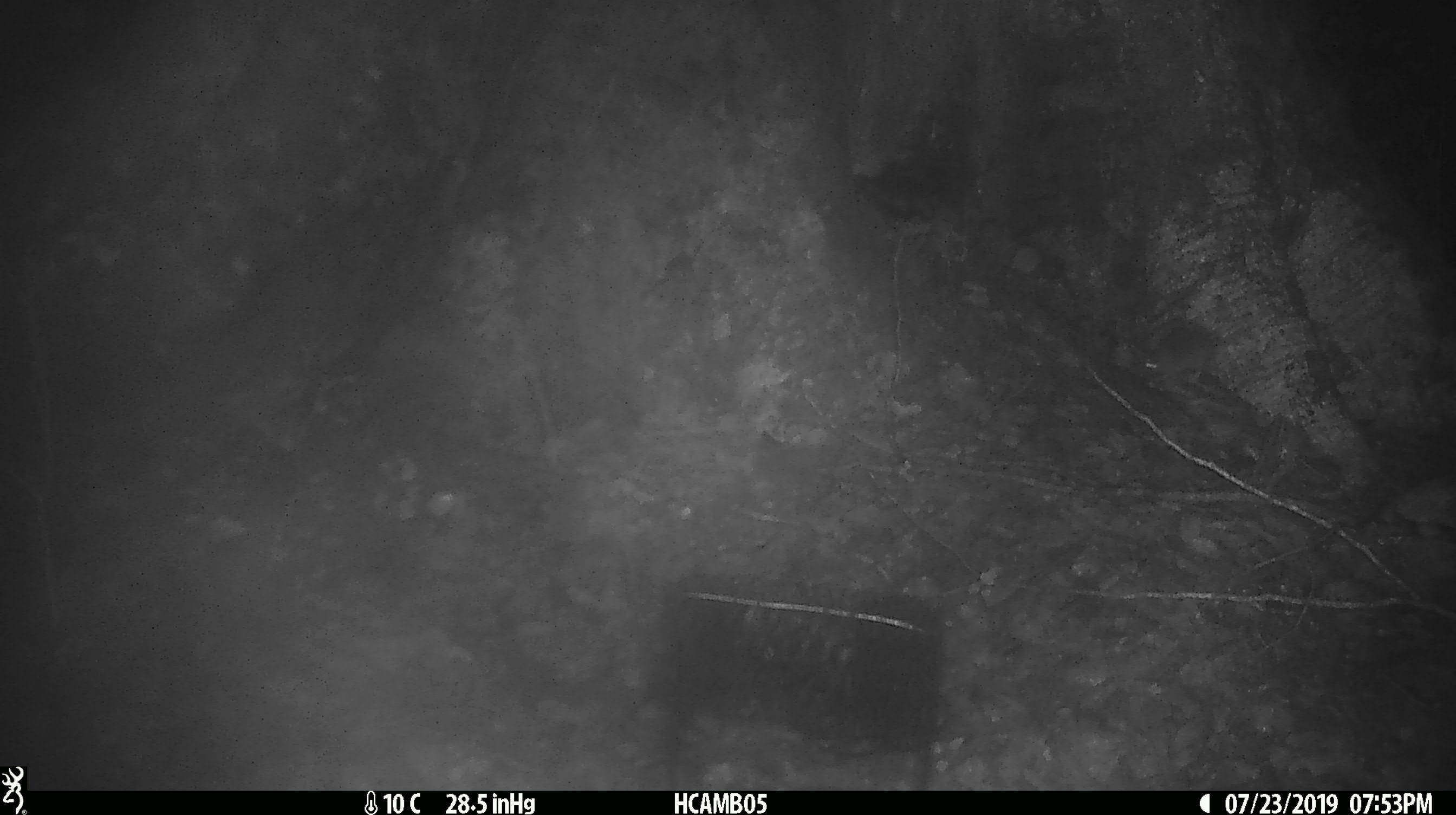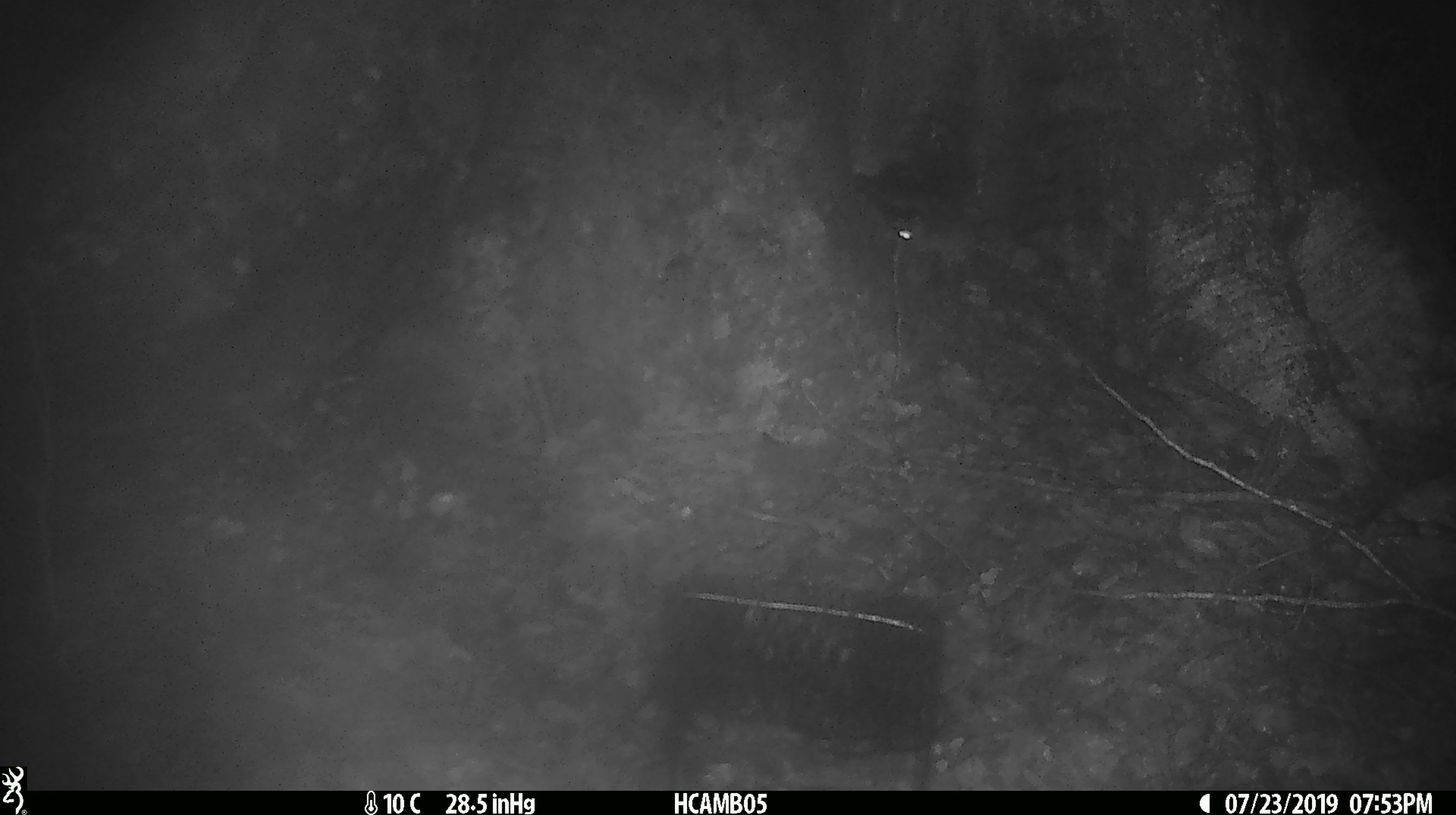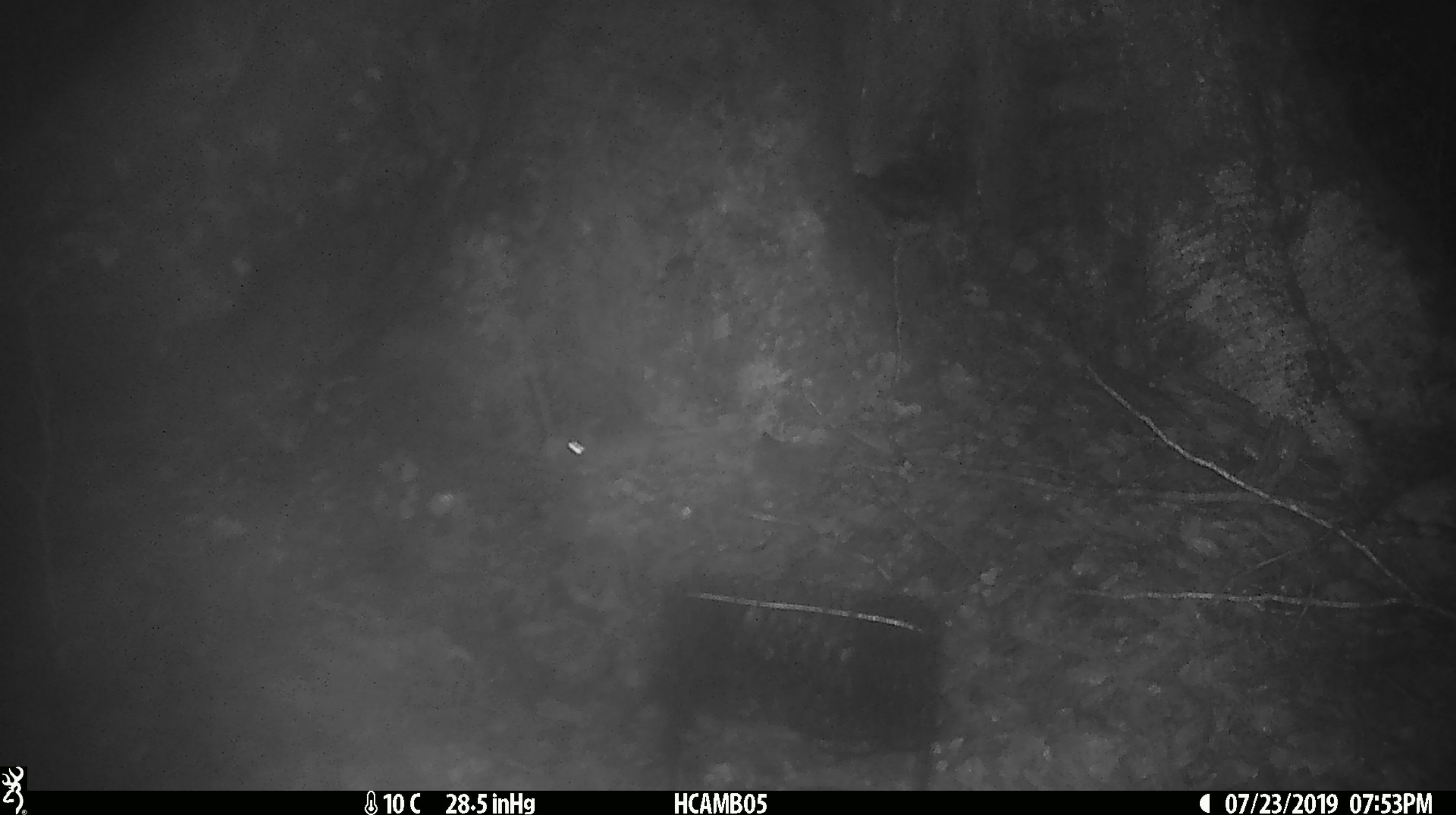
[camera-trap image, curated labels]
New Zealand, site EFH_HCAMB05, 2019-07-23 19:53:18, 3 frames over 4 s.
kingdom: Animalia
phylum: Chordata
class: Mammalia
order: Rodentia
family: Muridae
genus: Mus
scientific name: Mus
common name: mouse